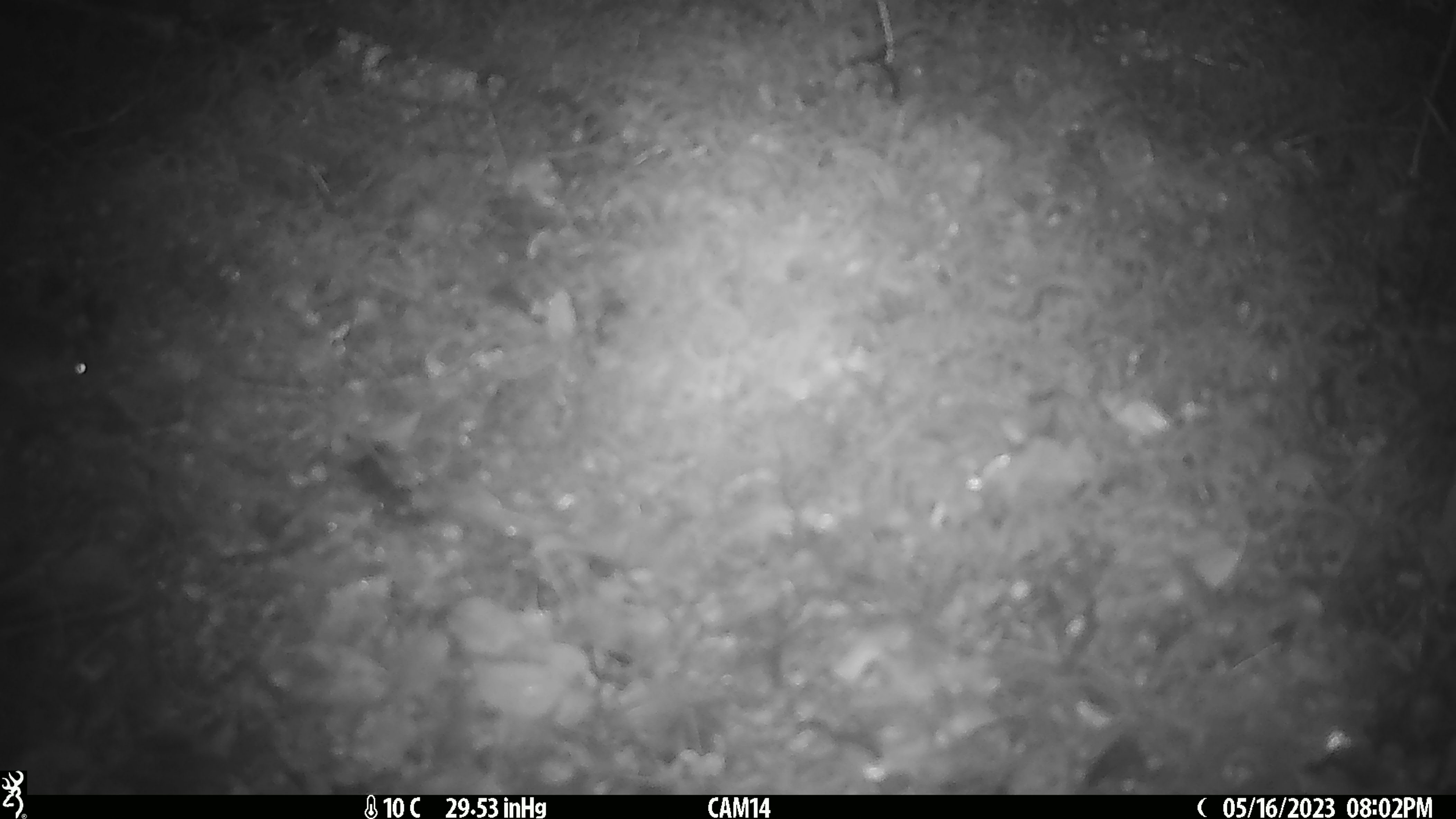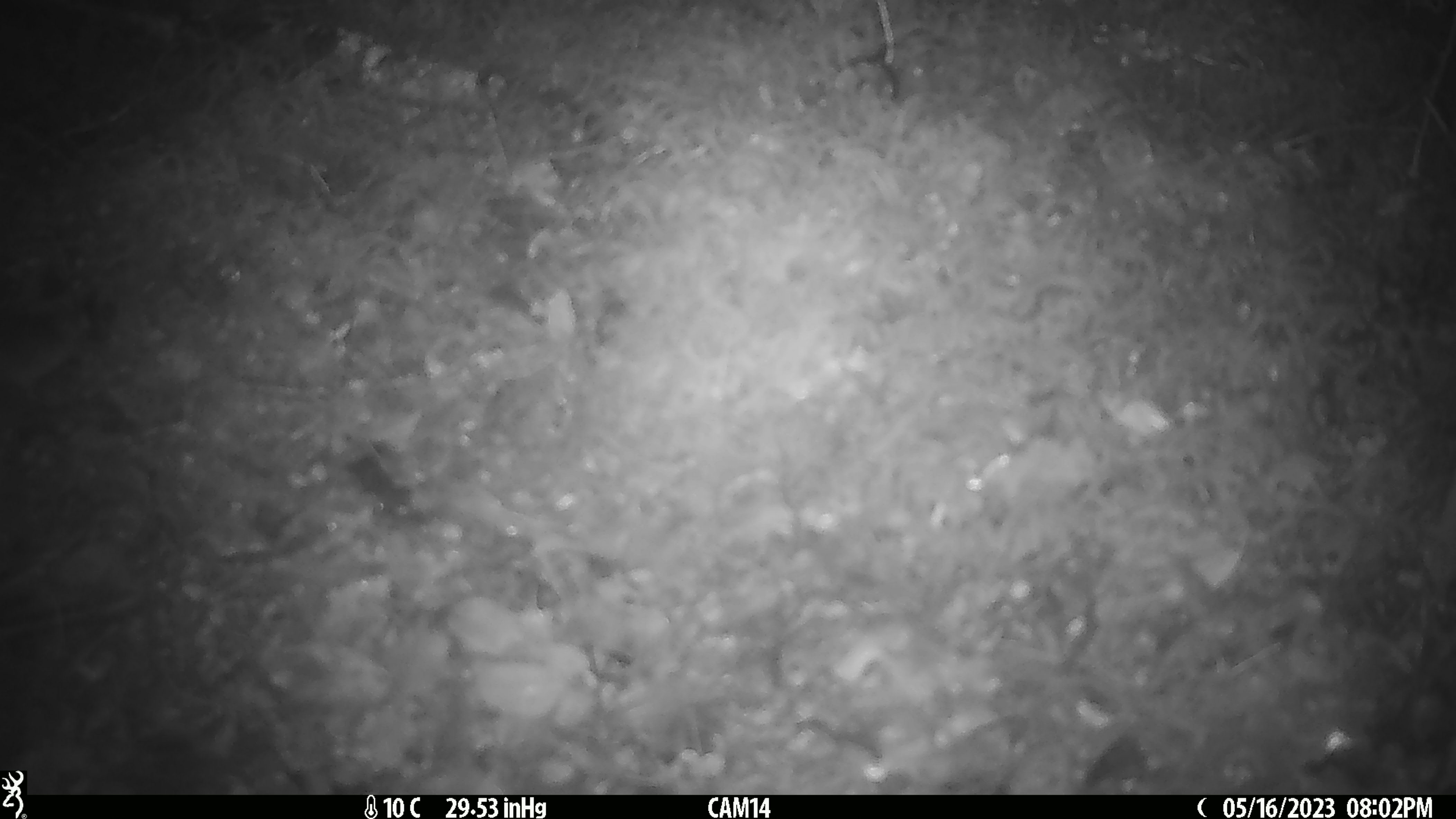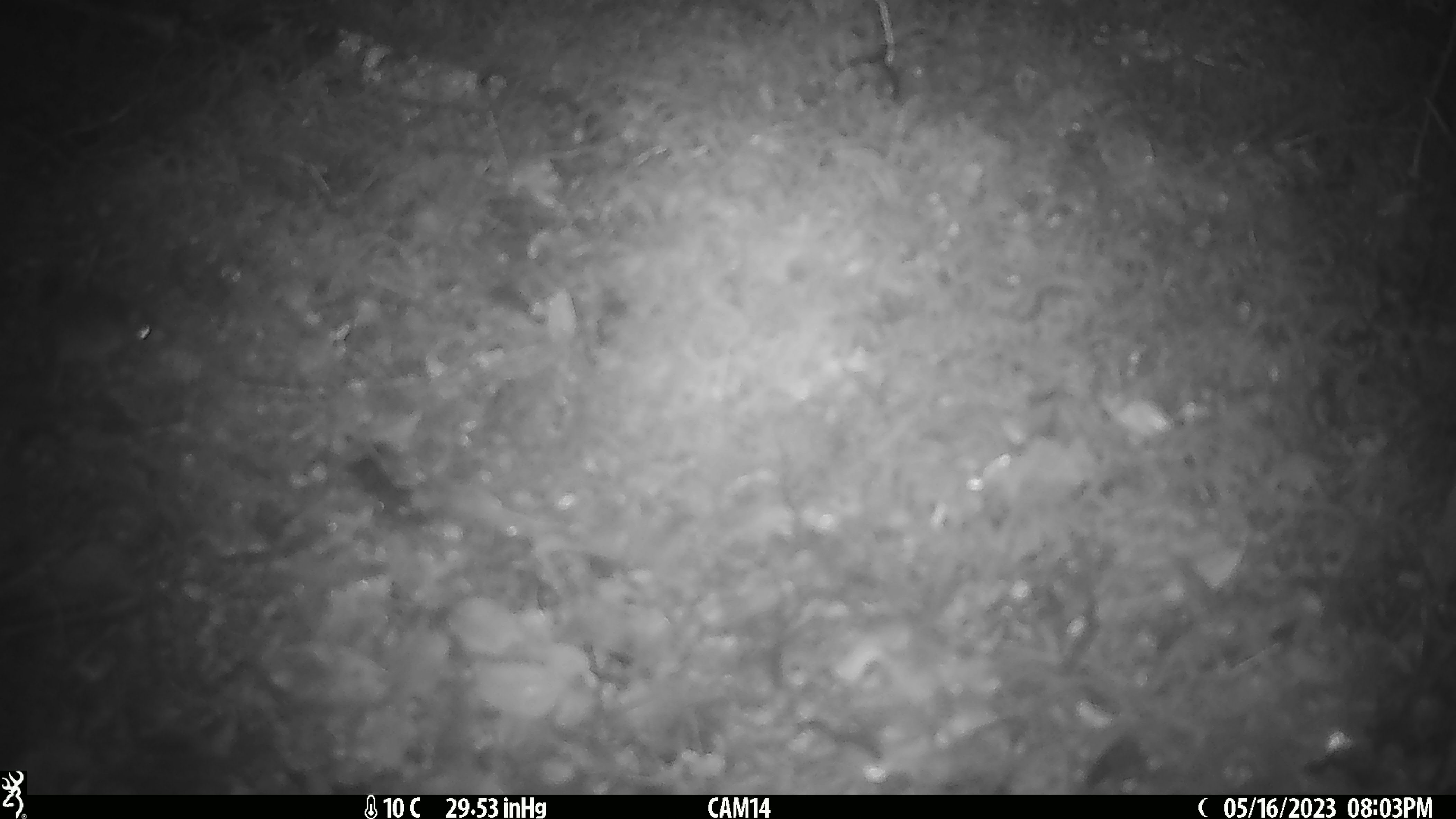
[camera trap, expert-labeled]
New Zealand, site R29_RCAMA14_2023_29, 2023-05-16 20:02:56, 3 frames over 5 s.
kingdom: Animalia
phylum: Chordata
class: Mammalia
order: Rodentia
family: Muridae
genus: Mus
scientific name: Mus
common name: mouse